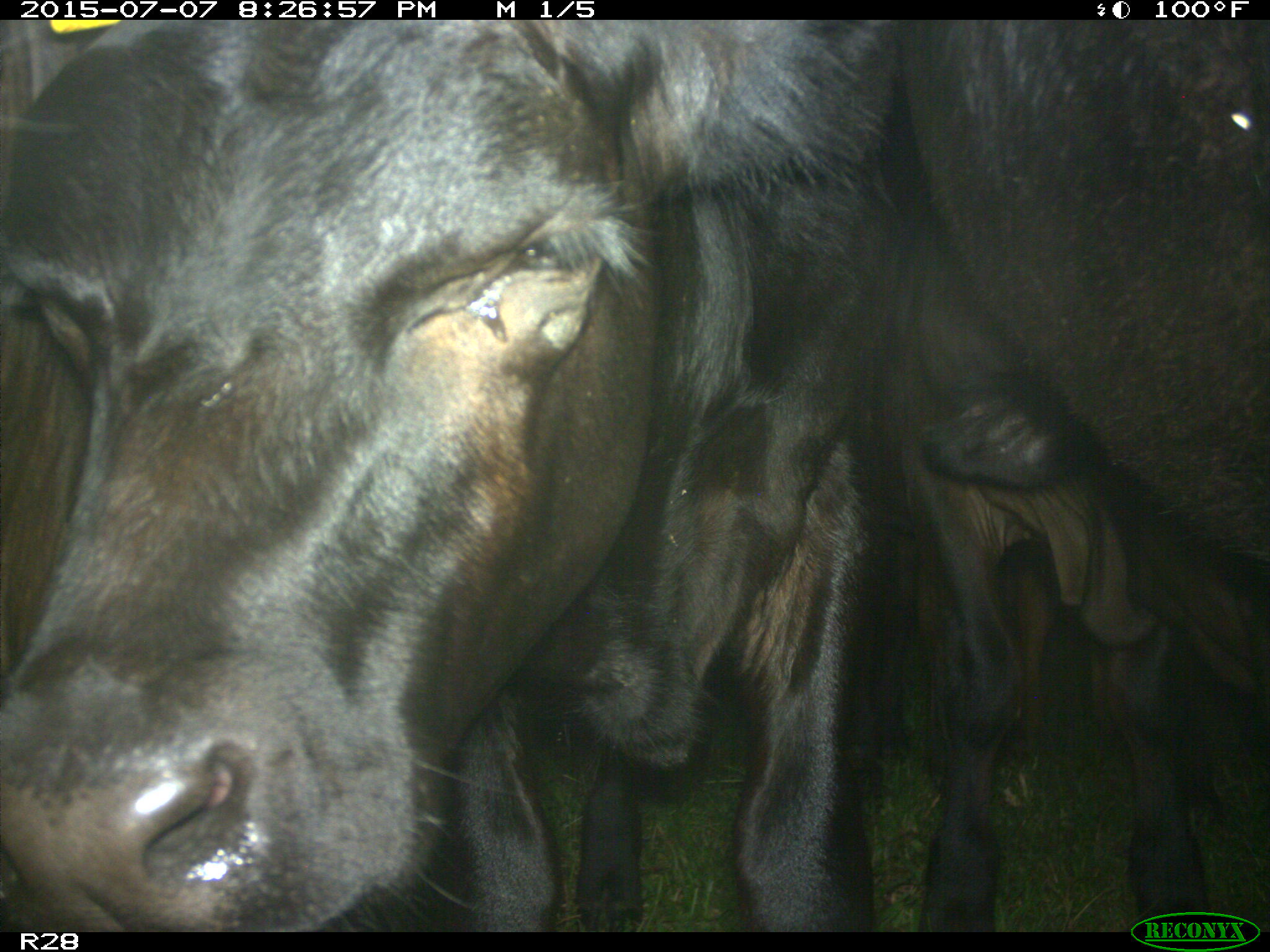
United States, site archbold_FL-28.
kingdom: Animalia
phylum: Chordata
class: Mammalia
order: Artiodactyla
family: Bovidae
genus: Bos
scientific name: Bos taurus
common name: domestic cow